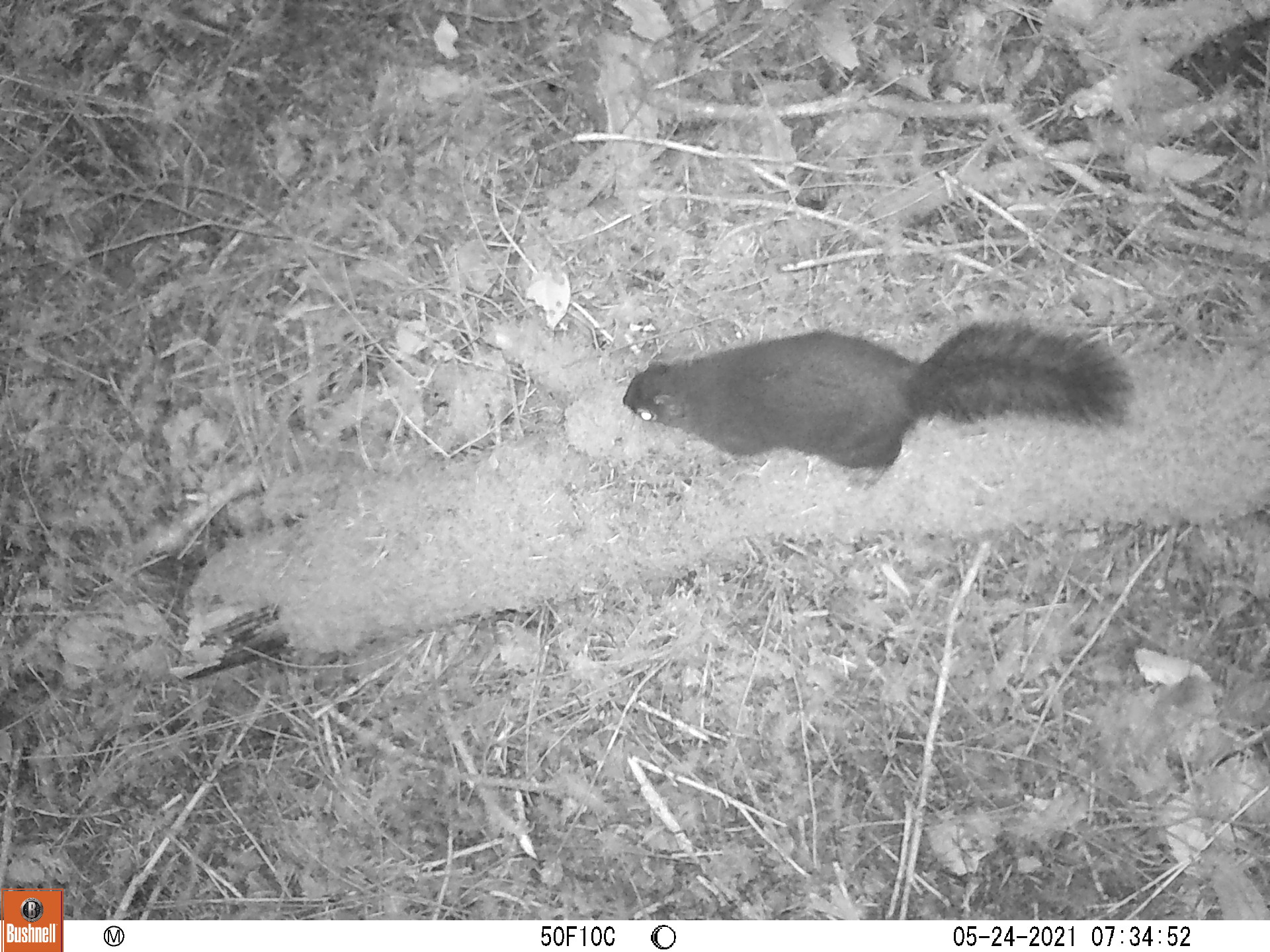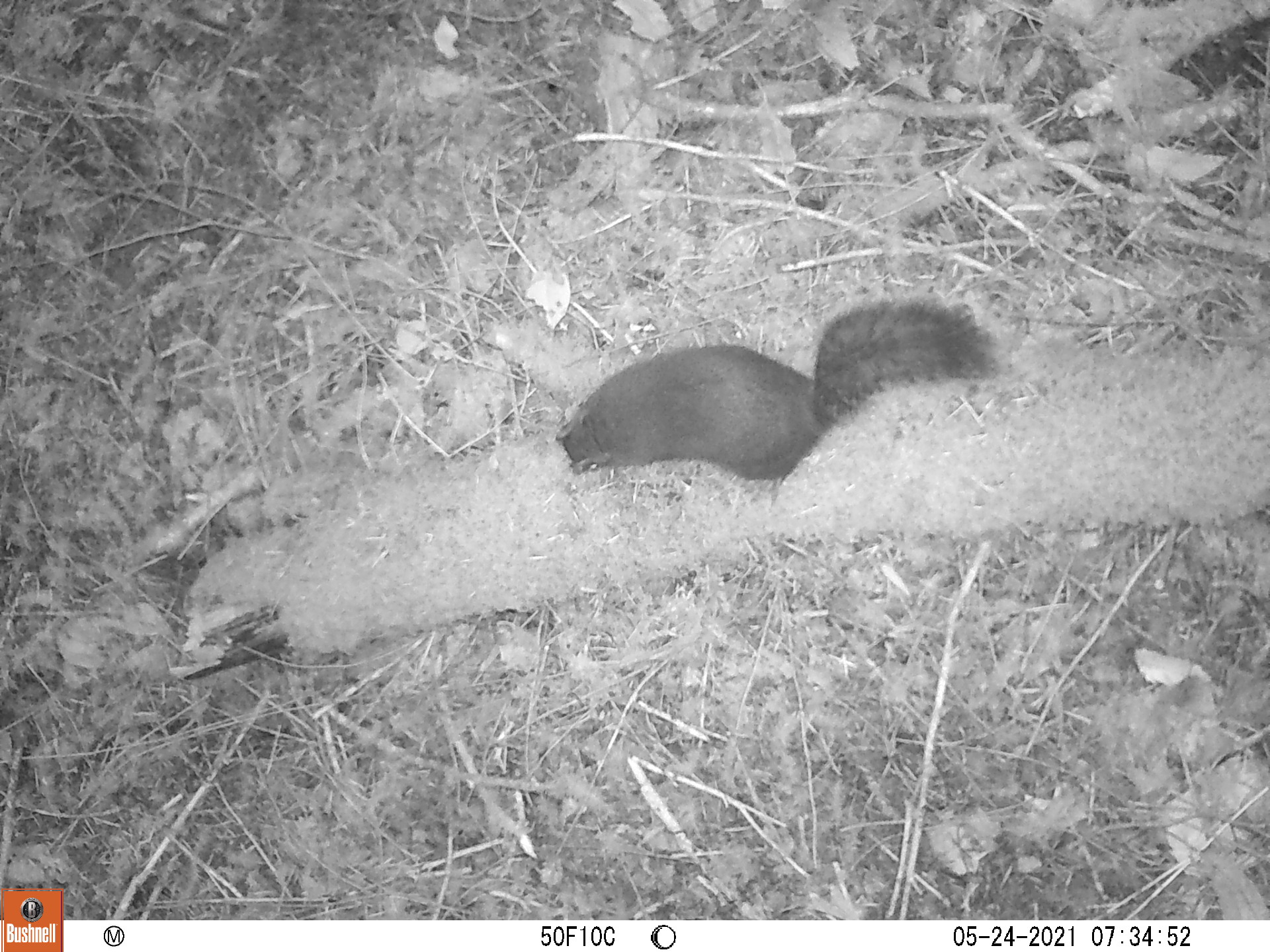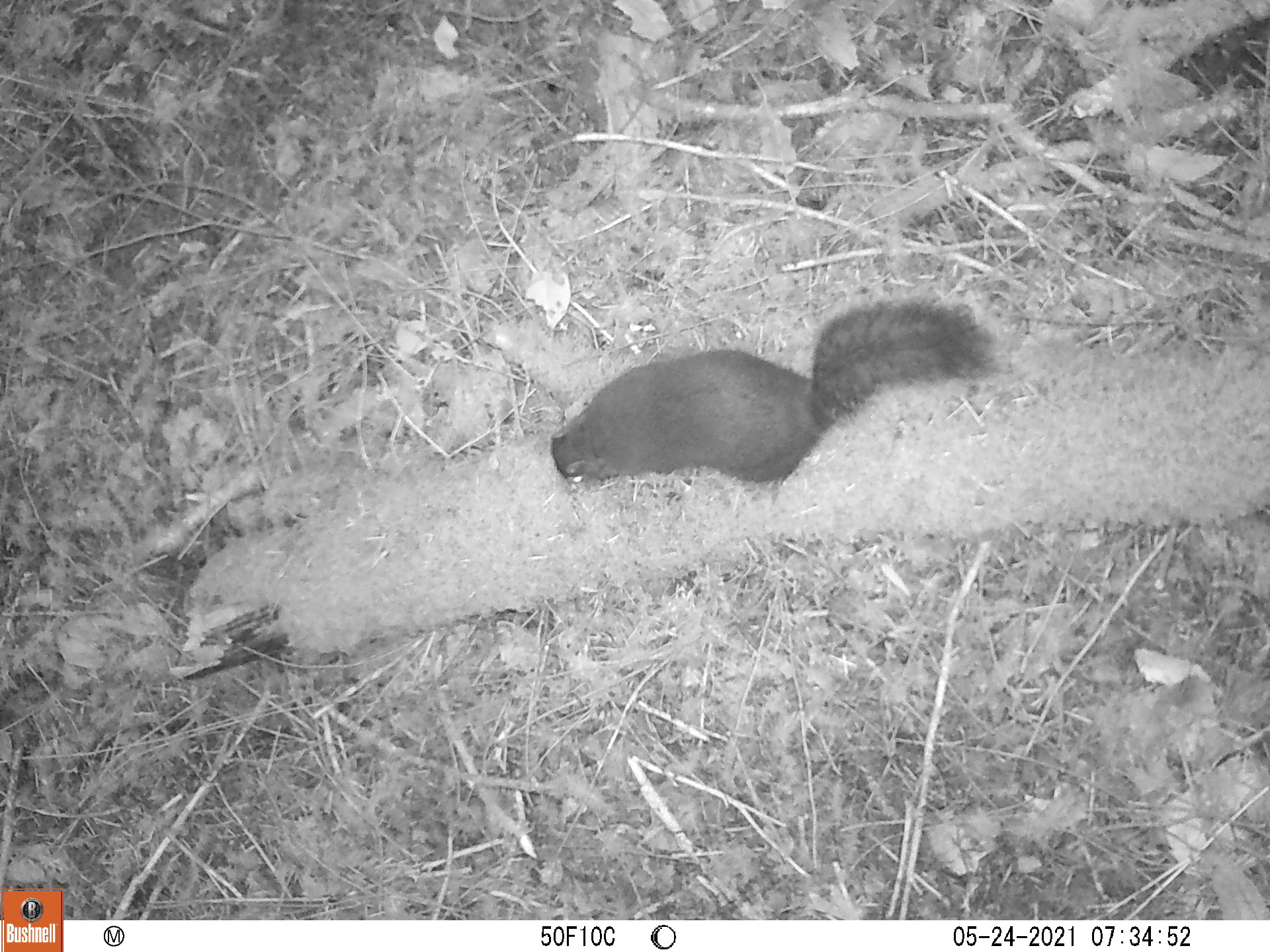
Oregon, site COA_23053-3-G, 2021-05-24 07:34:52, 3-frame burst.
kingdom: Animalia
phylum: Chordata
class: Mammalia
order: Rodentia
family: Sciuridae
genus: Tamiasciurus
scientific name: Tamiasciurus douglasii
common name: douglas squirrel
Douglas squirrel (Tamiasciurus douglasii).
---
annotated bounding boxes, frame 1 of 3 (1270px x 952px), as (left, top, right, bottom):
douglas squirrel: (608, 302, 1147, 492)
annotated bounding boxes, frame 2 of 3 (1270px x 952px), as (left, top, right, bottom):
douglas squirrel: (537, 292, 1010, 504)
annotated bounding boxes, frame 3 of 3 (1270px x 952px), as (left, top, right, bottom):
douglas squirrel: (540, 292, 997, 506)